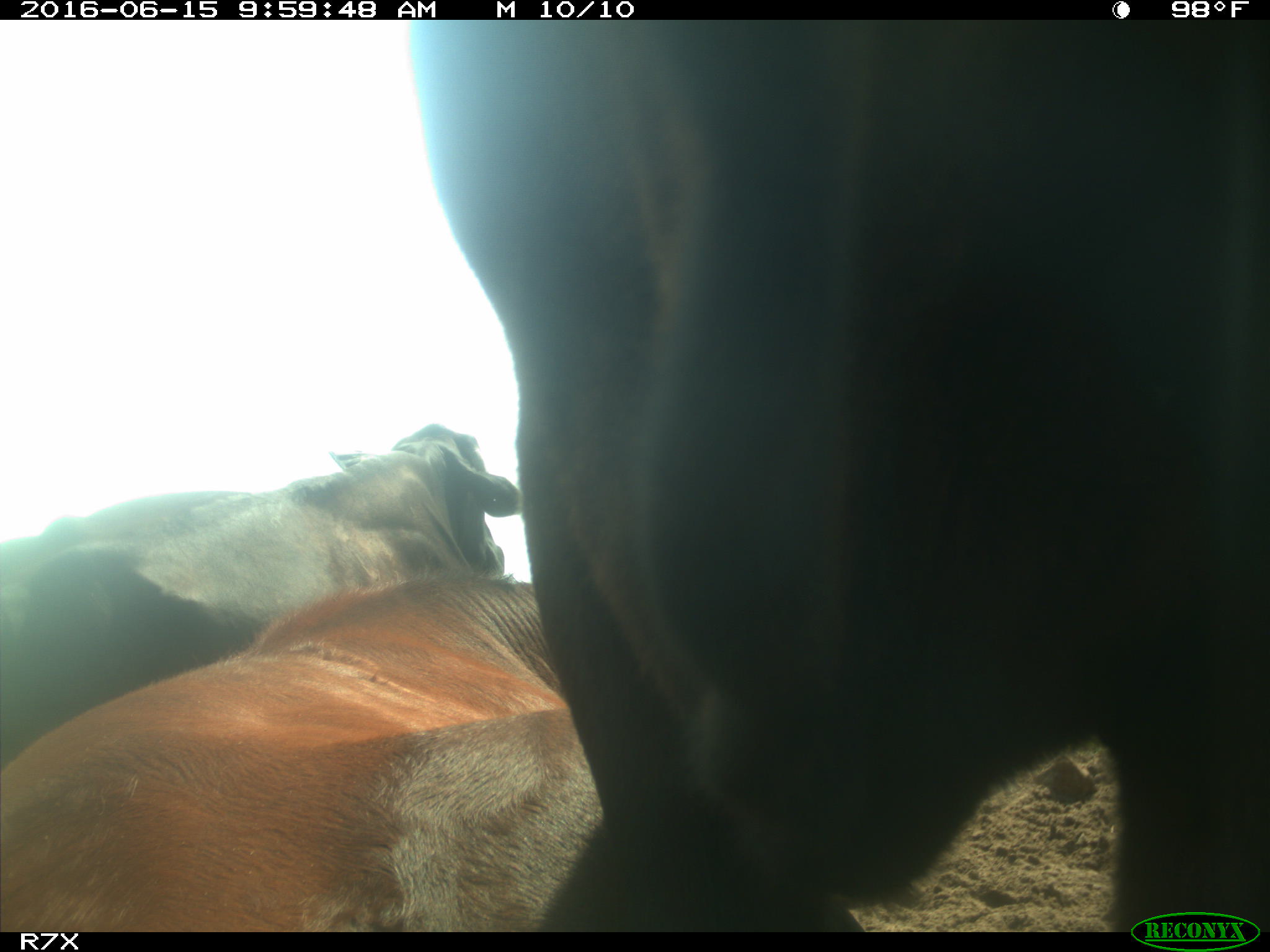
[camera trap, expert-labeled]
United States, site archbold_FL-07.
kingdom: Animalia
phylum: Chordata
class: Mammalia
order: Artiodactyla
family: Bovidae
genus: Bos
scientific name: Bos taurus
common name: domestic cow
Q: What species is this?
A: Bos taurus (domestic cow).